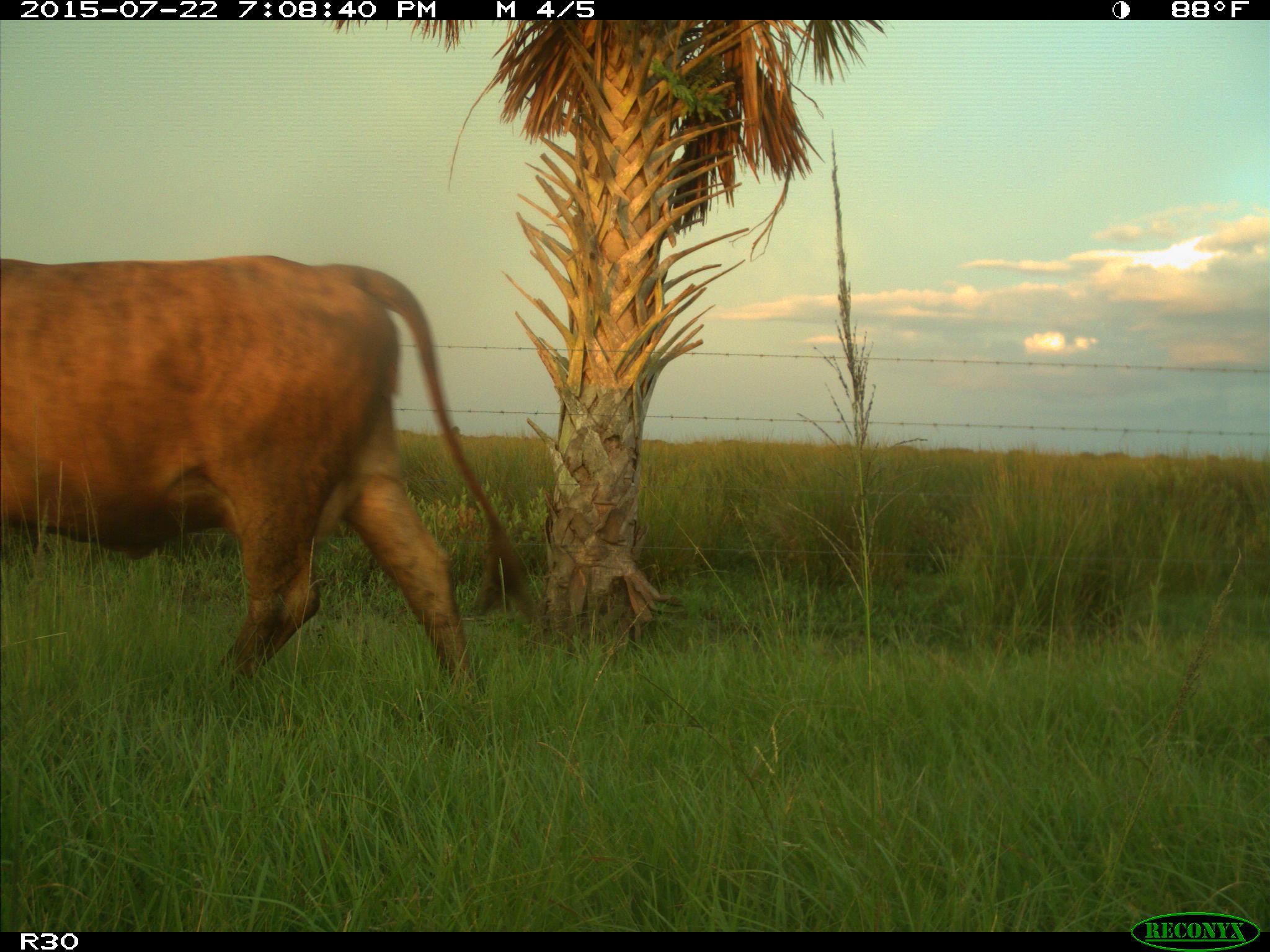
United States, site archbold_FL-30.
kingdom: Animalia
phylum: Chordata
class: Mammalia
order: Artiodactyla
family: Bovidae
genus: Bos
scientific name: Bos taurus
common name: domestic cow